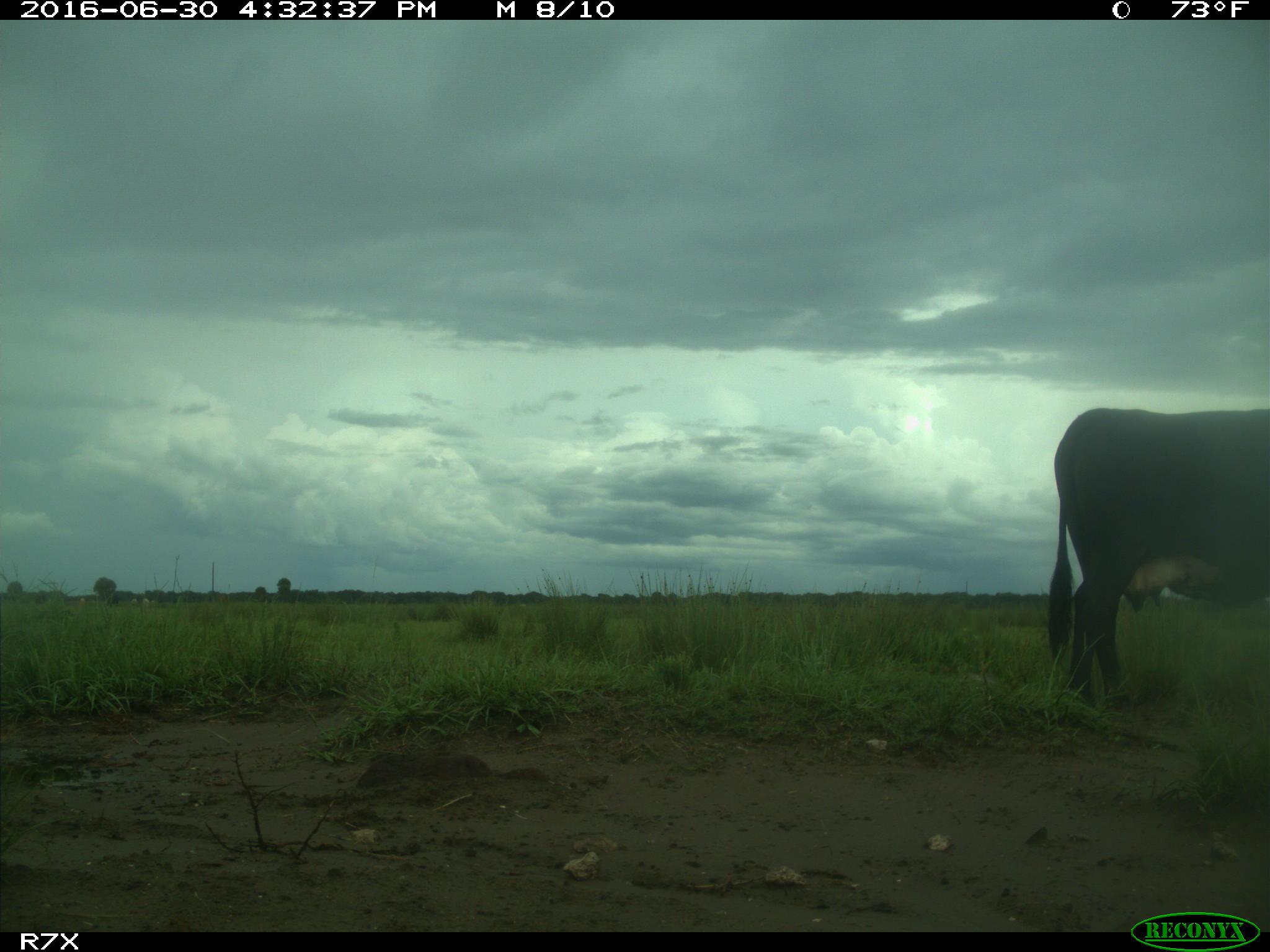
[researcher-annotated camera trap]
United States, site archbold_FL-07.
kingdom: Animalia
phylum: Chordata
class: Mammalia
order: Artiodactyla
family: Bovidae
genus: Bos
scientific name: Bos taurus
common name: domestic cow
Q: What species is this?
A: Bos taurus (domestic cow).